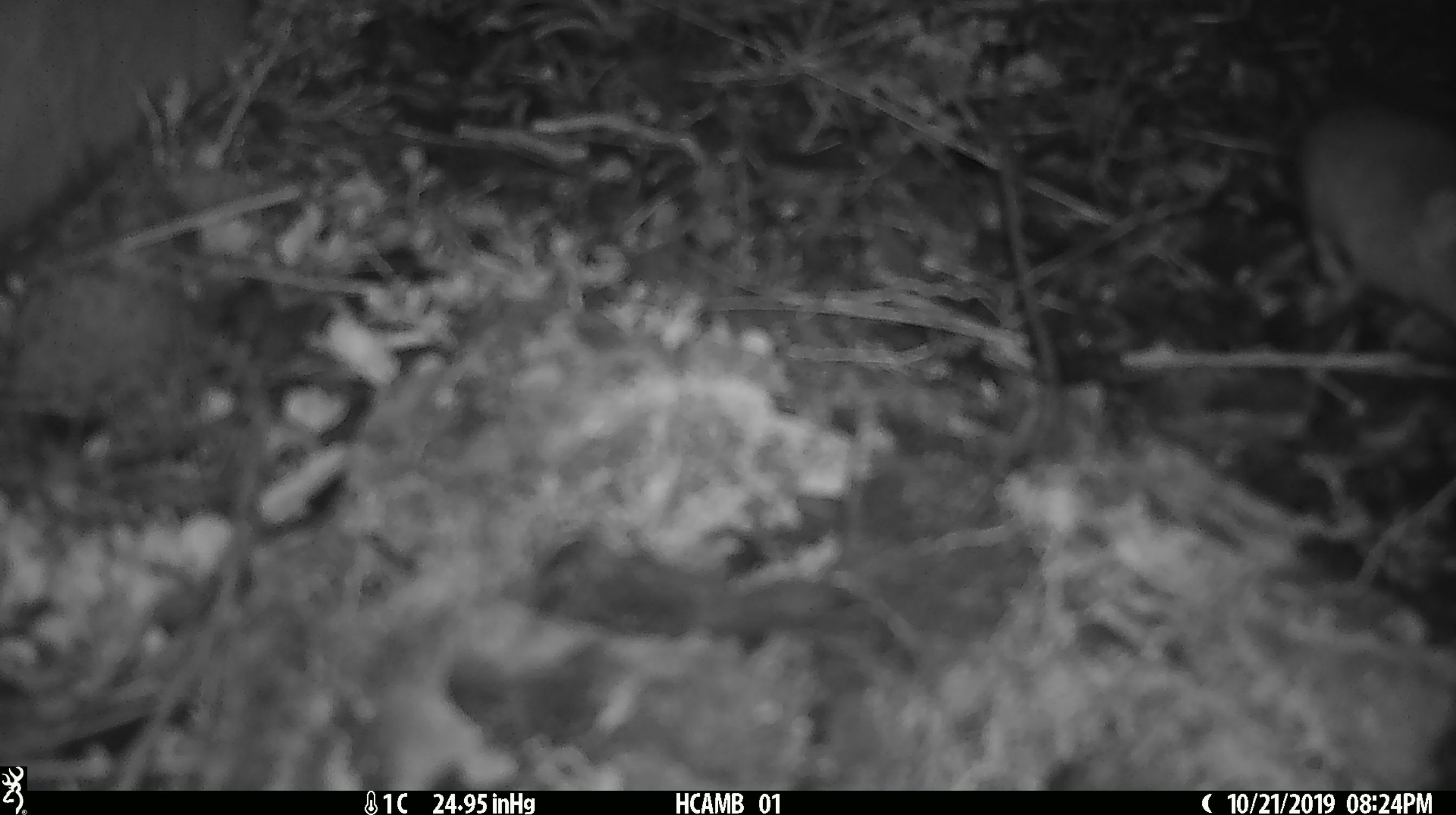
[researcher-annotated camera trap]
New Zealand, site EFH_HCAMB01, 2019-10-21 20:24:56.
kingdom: Animalia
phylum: Chordata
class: Mammalia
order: Rodentia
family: Muridae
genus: Mus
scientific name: Mus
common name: mouse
Mouse (Mus).